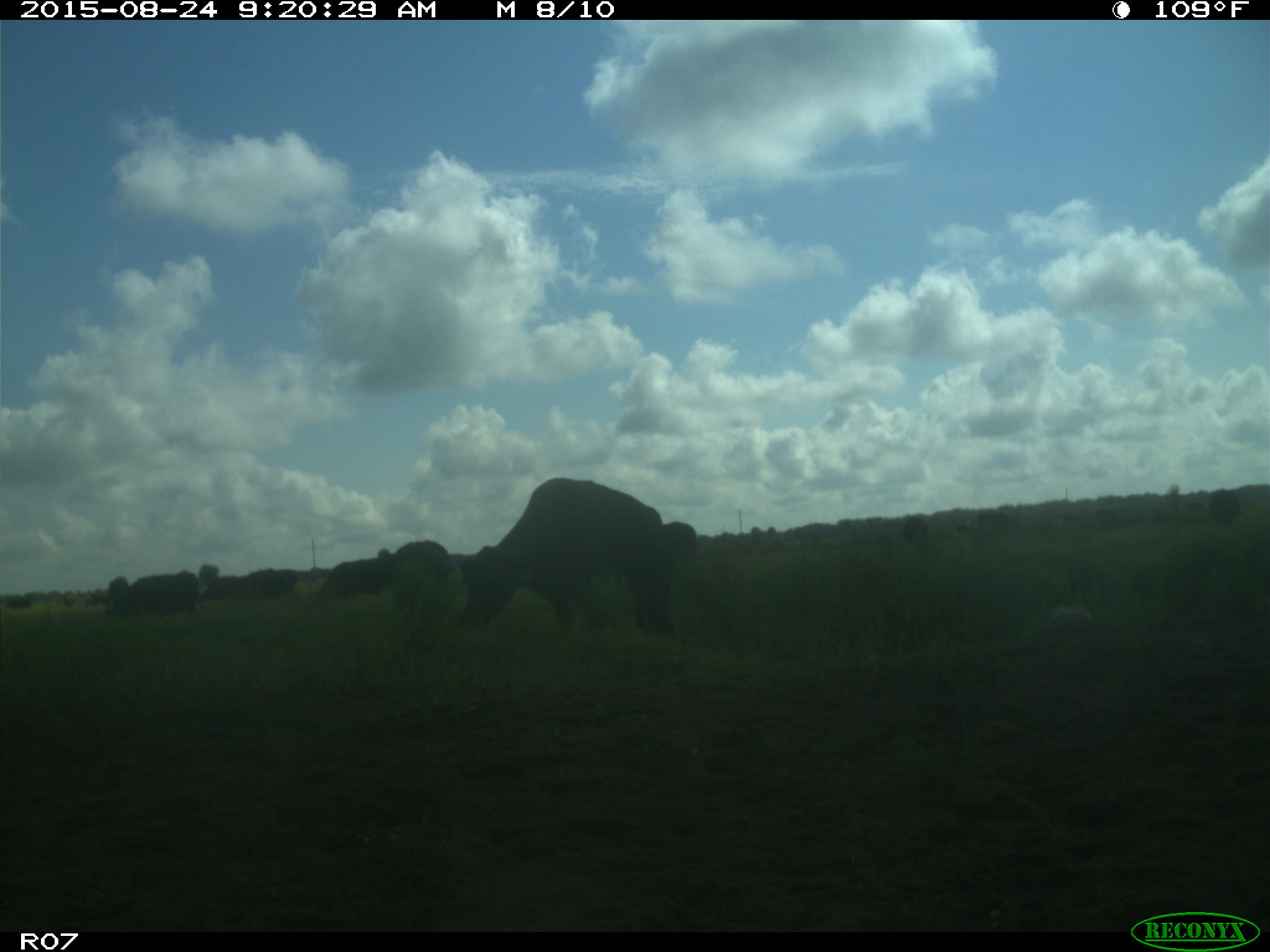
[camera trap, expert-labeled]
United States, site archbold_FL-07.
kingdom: Animalia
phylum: Chordata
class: Mammalia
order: Artiodactyla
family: Bovidae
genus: Bos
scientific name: Bos taurus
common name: domestic cow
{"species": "Bos taurus (domestic cow)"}